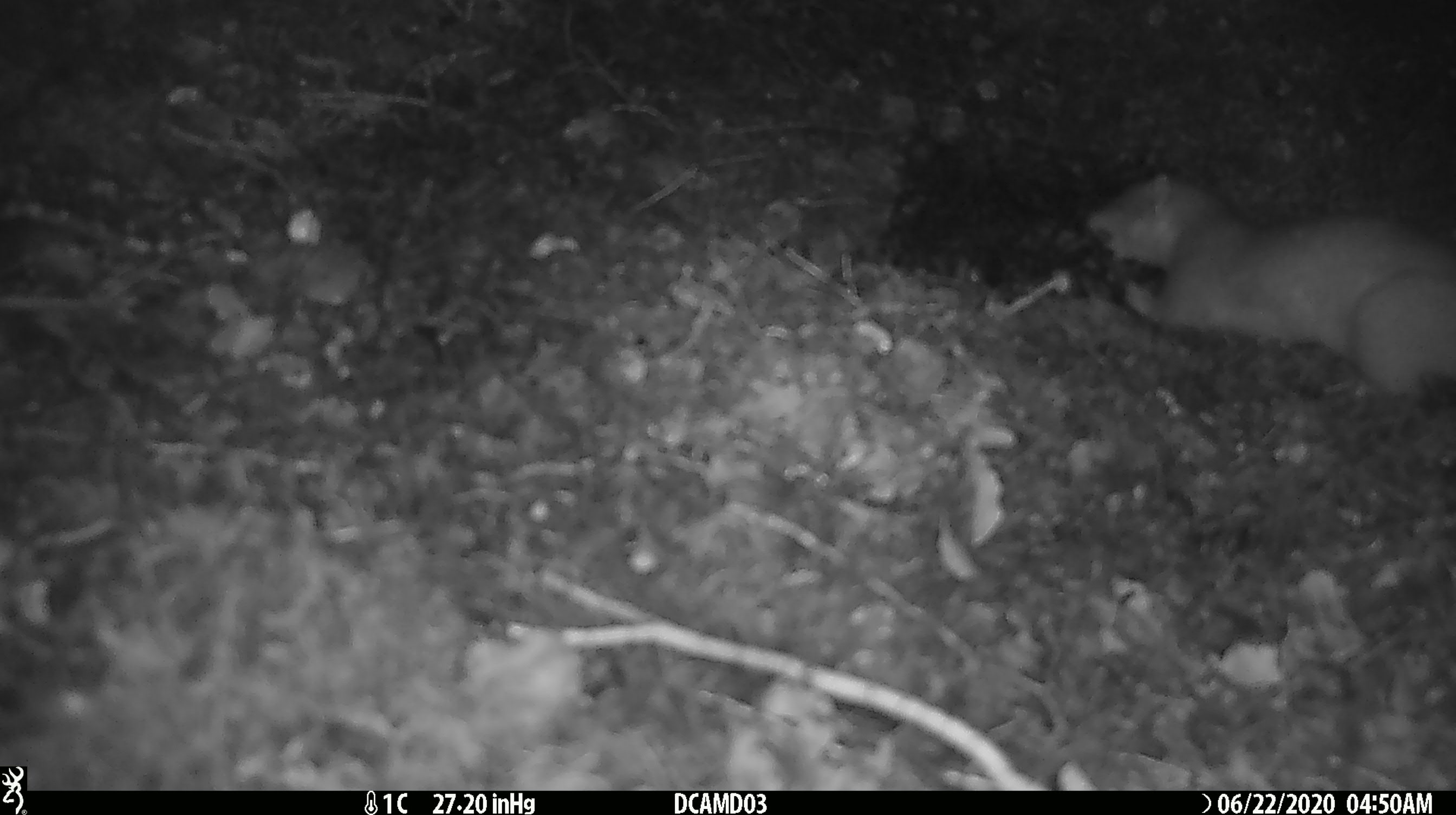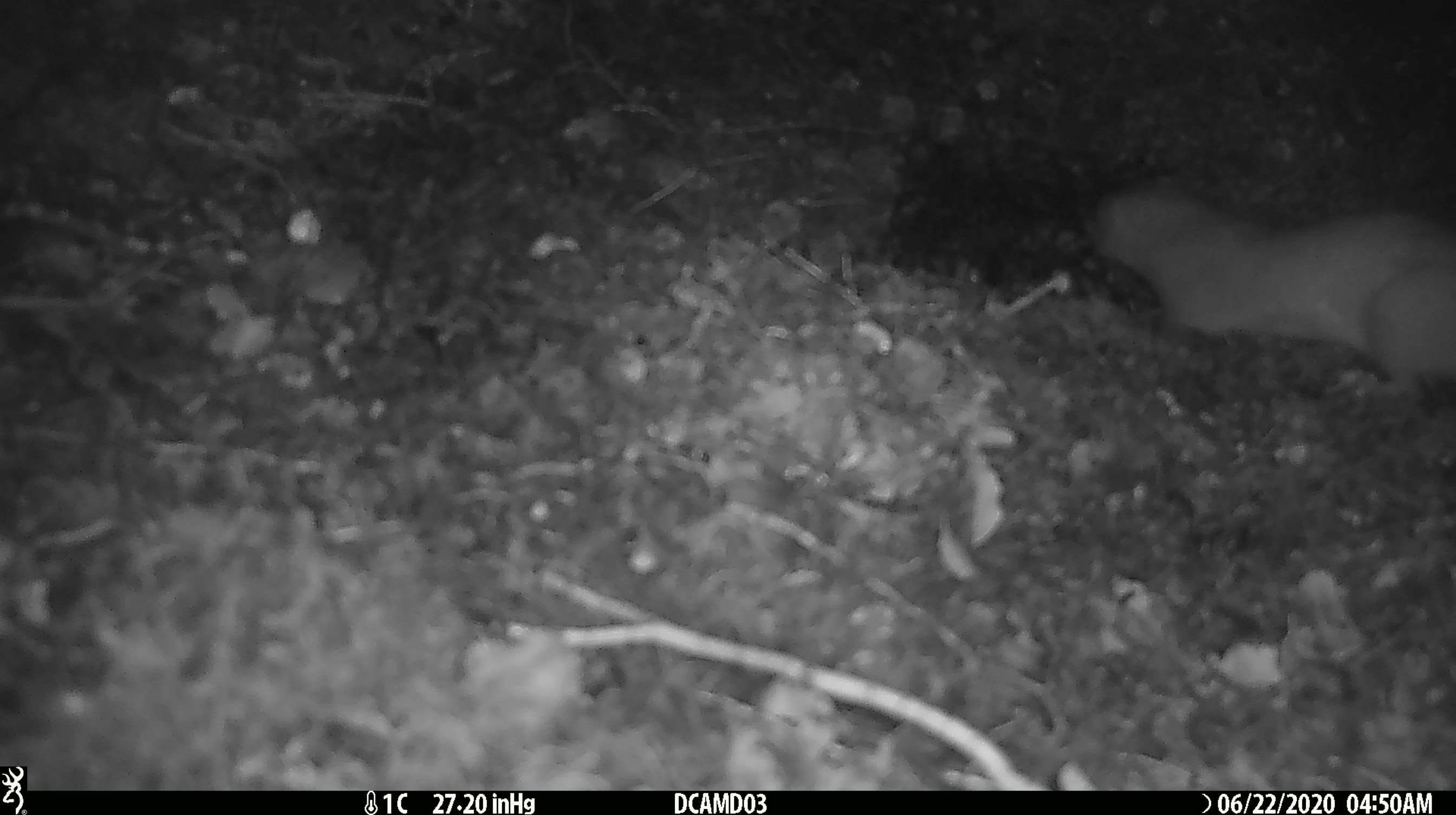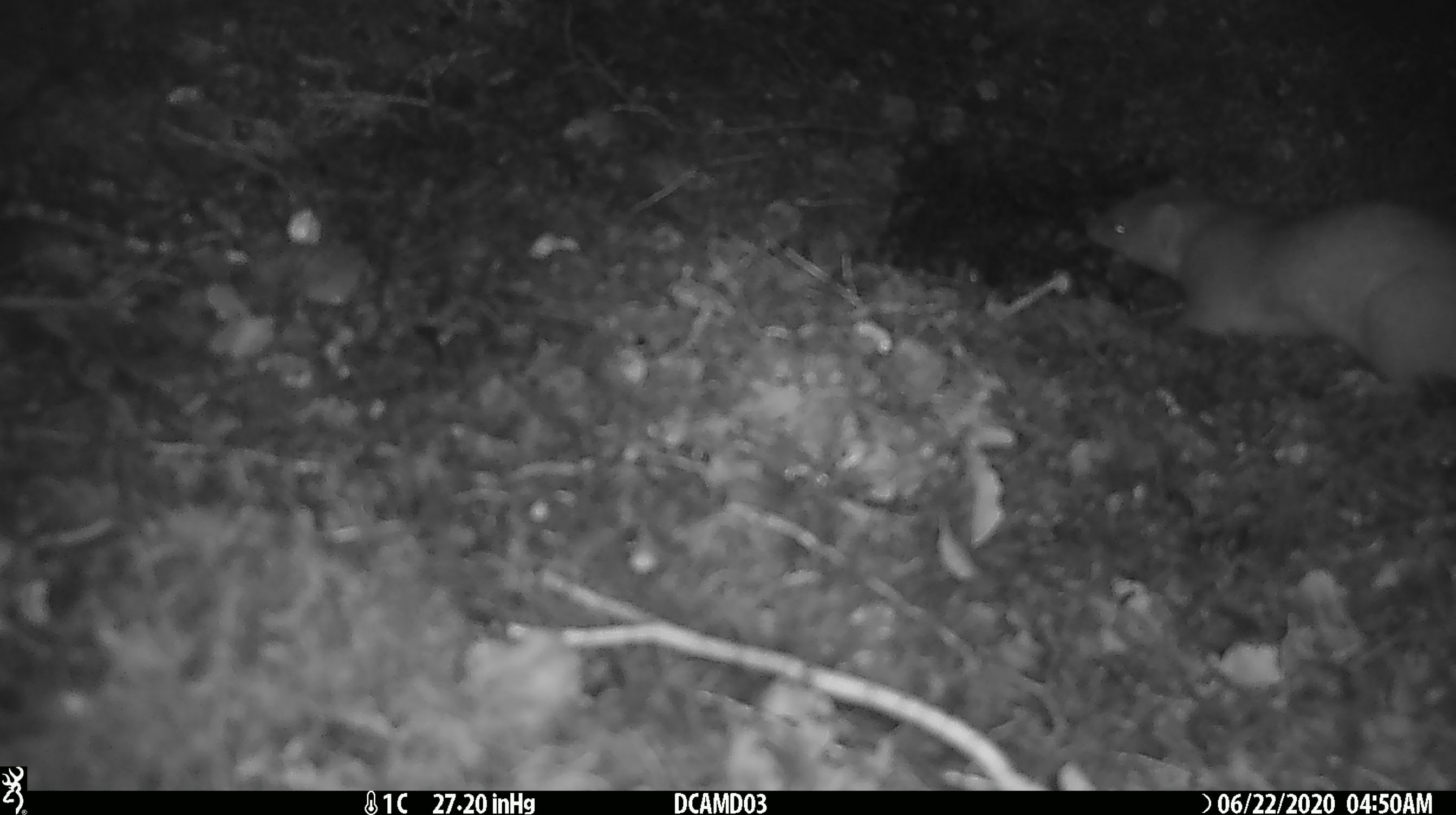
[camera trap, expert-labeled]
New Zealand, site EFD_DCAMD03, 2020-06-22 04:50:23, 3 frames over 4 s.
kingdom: Animalia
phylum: Chordata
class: Mammalia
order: Carnivora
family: Mustelidae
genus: Mustela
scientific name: Mustela erminea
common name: stoat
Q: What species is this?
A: Stoat (Mustela erminea).